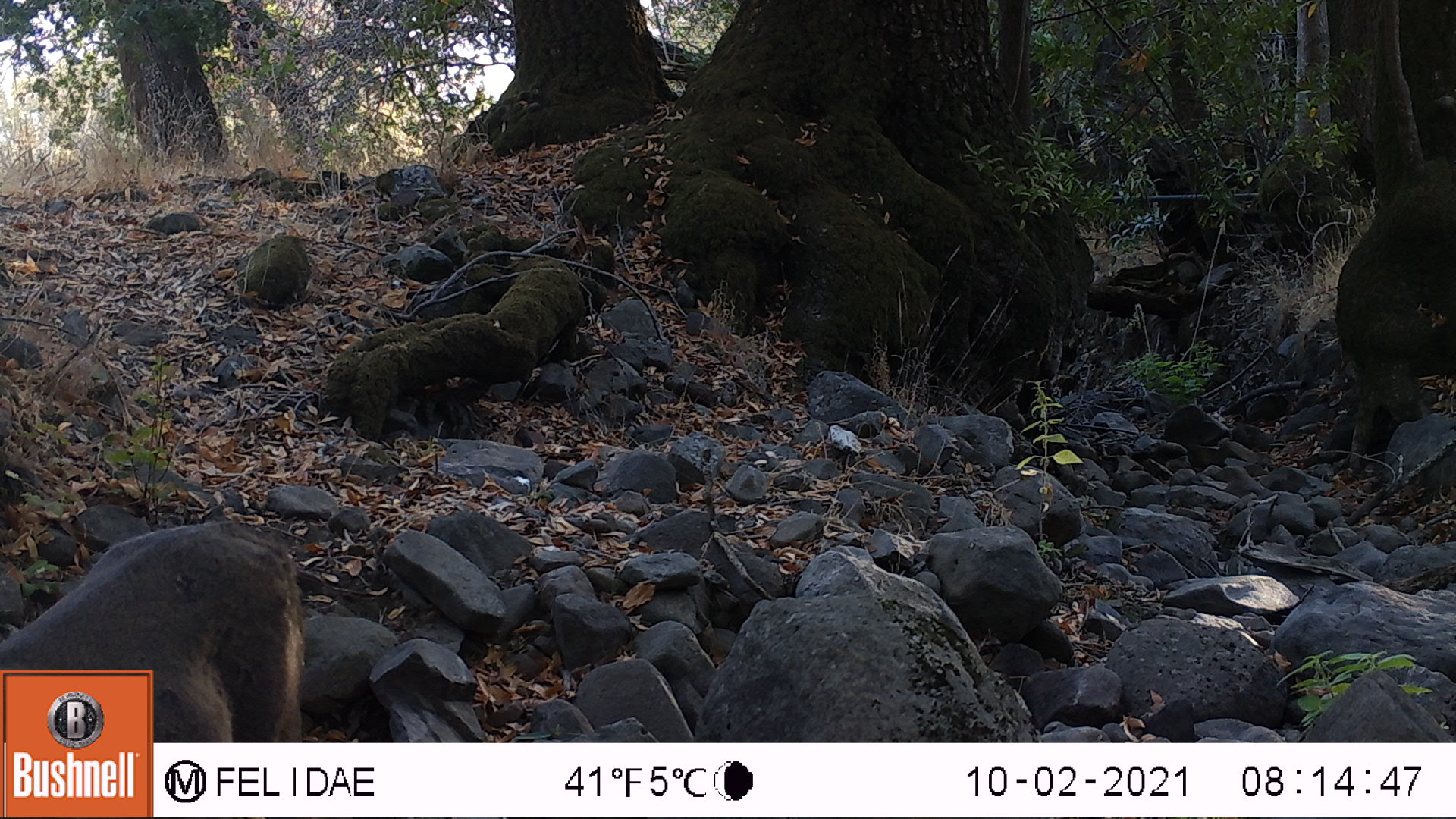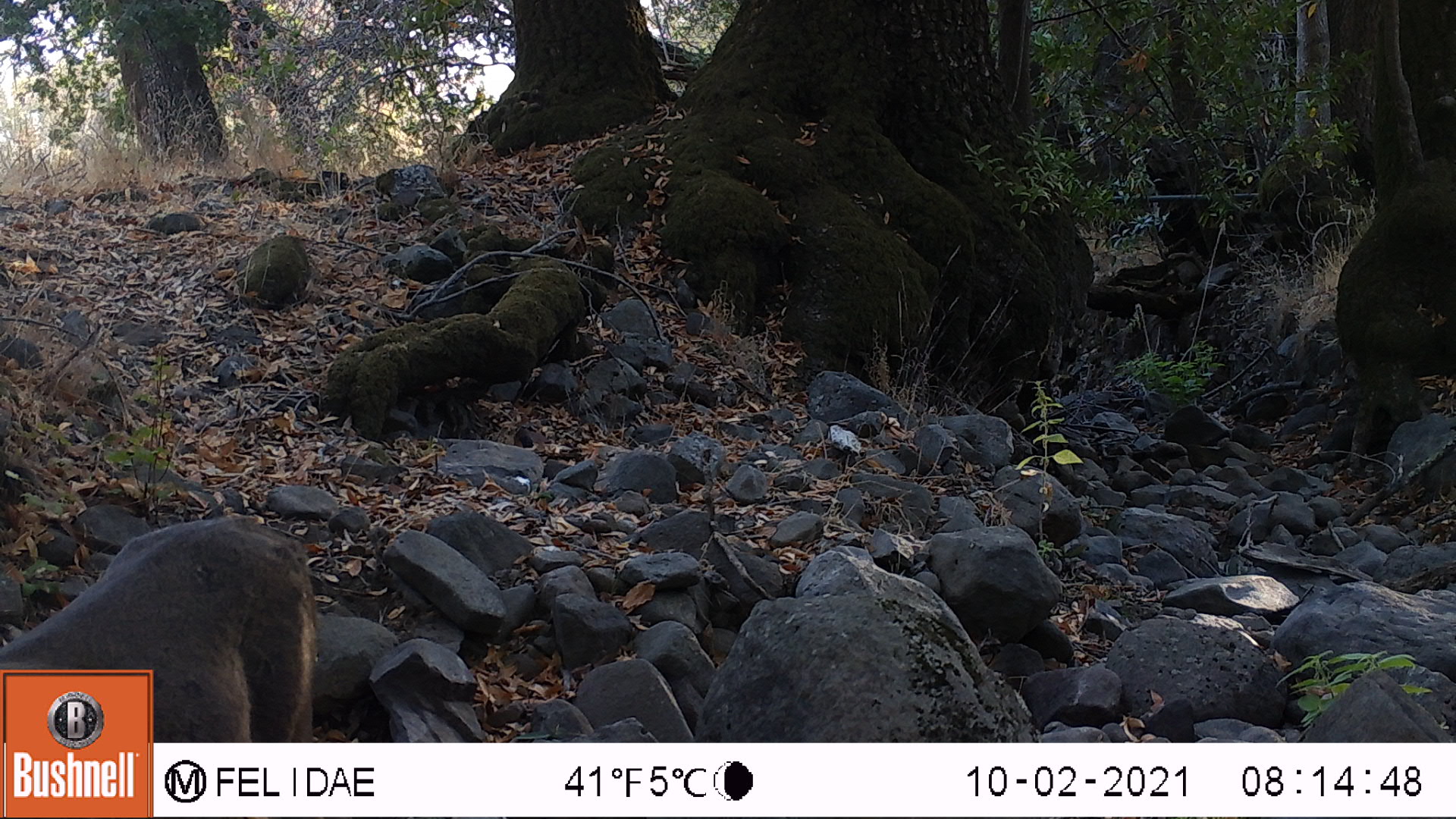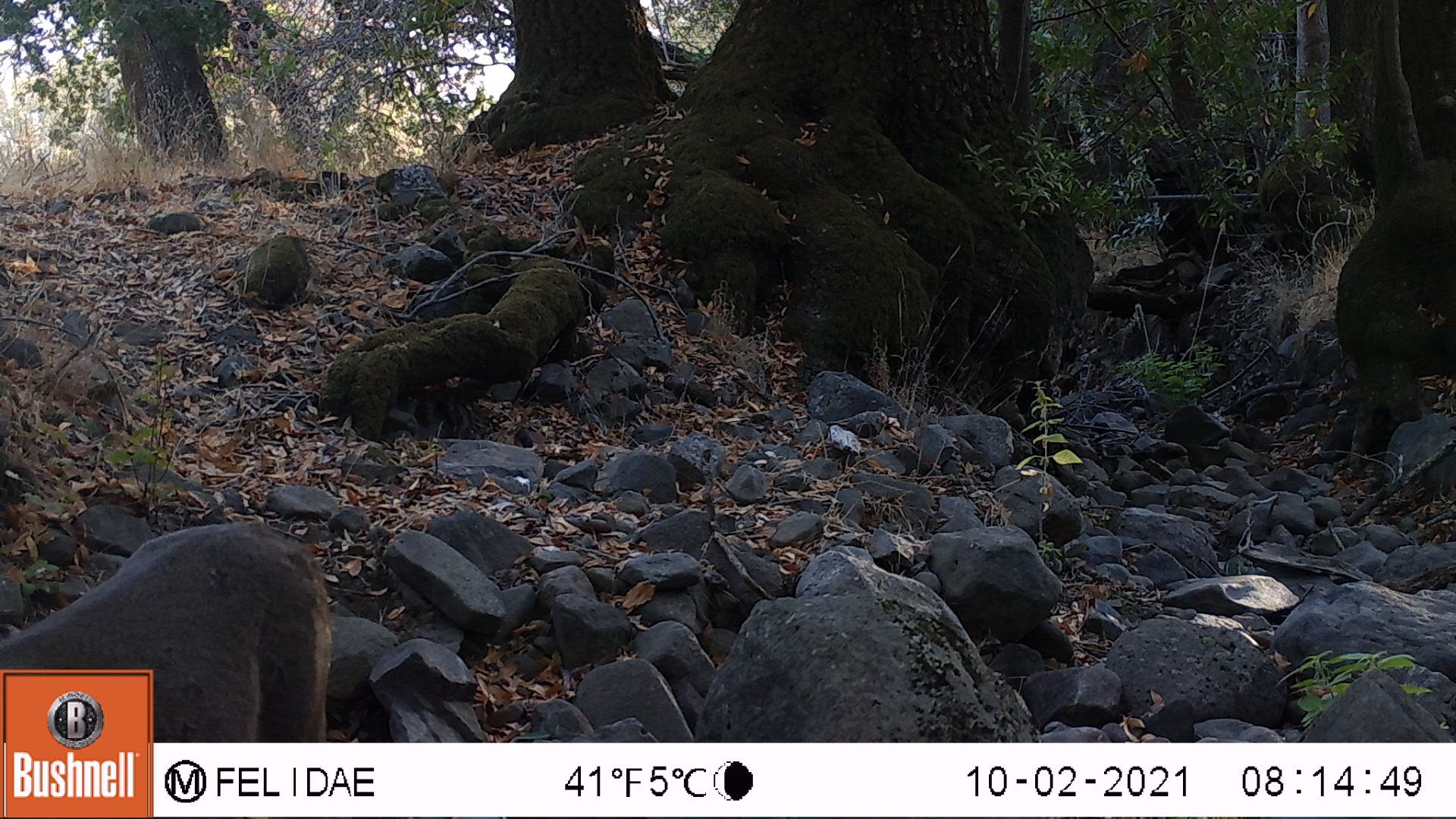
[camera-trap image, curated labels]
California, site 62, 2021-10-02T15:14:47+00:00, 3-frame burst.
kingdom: Animalia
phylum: Chordata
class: Mammalia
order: Artiodactyla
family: Cervidae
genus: Odocoileus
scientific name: Odocoileus hemionus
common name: mule deer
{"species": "mule deer (Odocoileus hemionus)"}